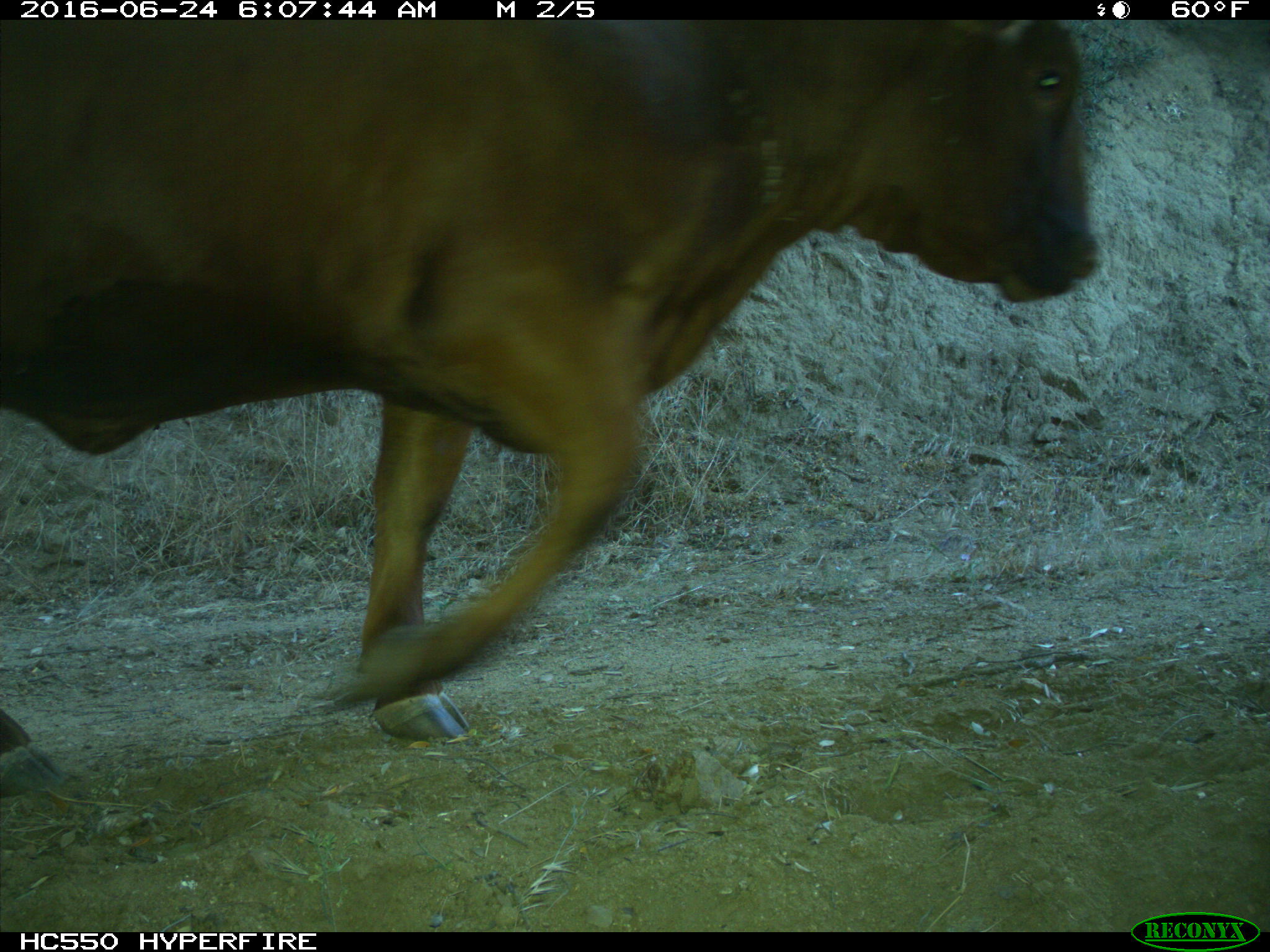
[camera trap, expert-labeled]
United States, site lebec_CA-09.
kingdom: Animalia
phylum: Chordata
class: Mammalia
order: Artiodactyla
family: Bovidae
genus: Bos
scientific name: Bos taurus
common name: domestic cow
Bos taurus (domestic cow).